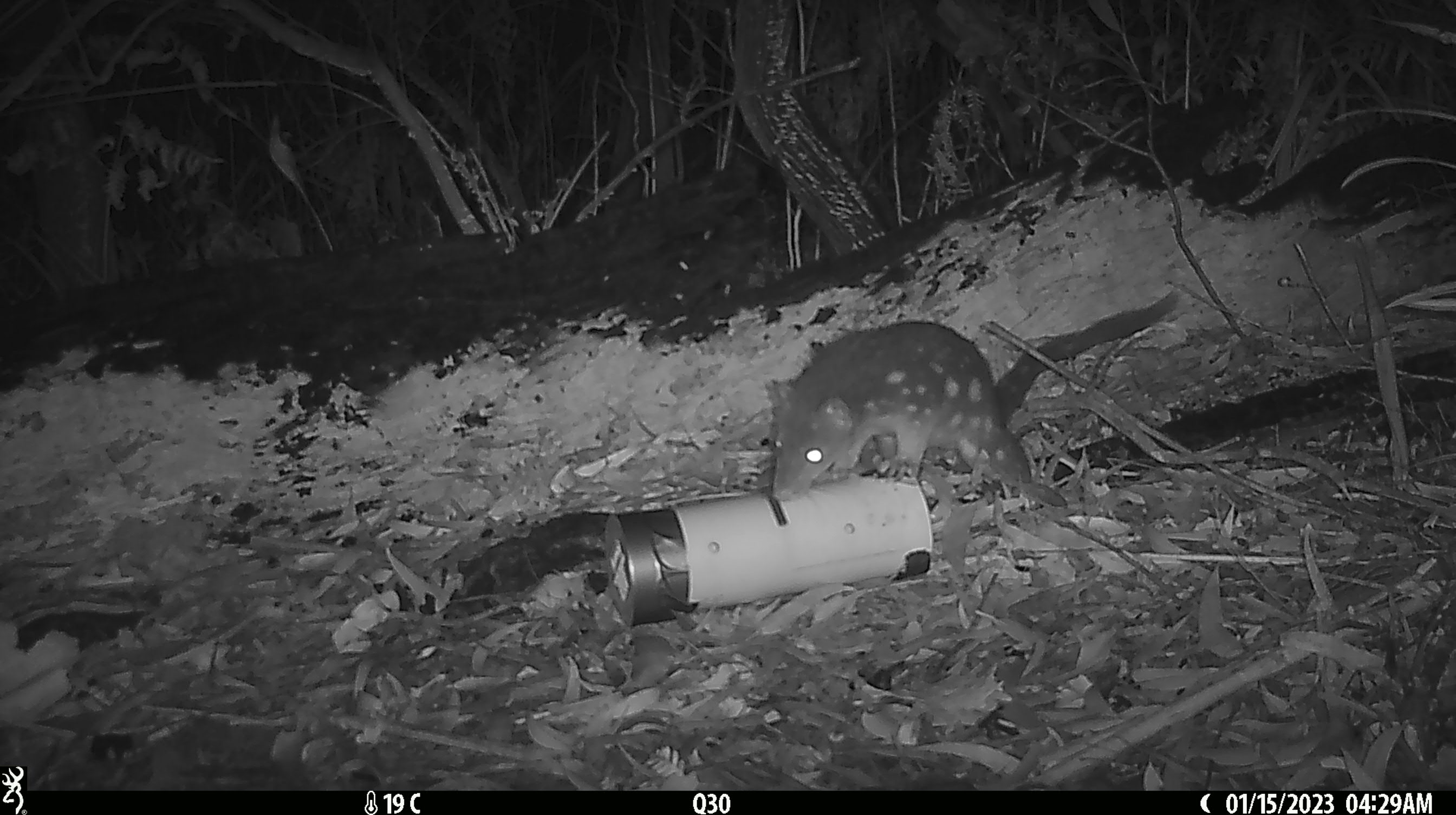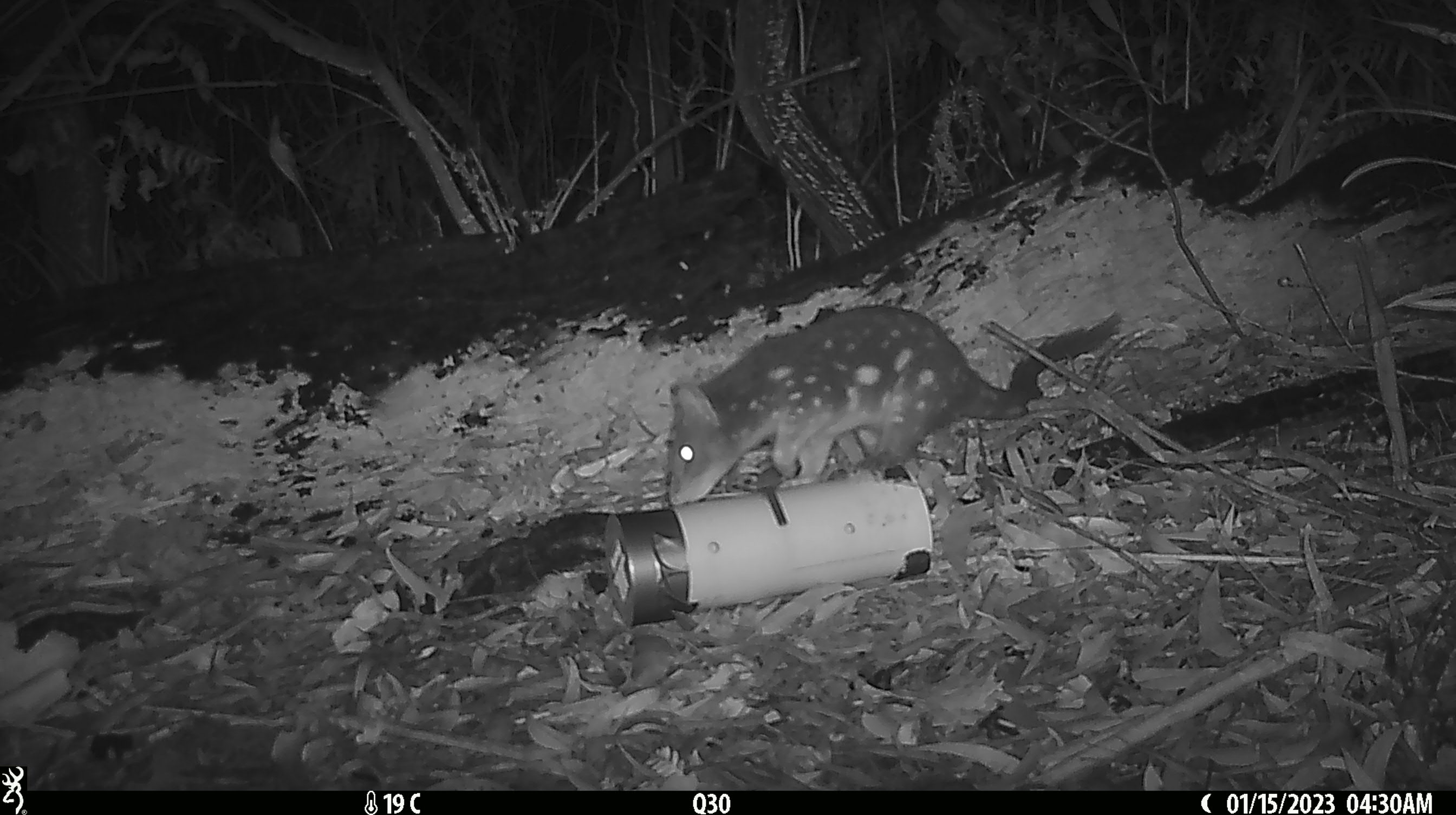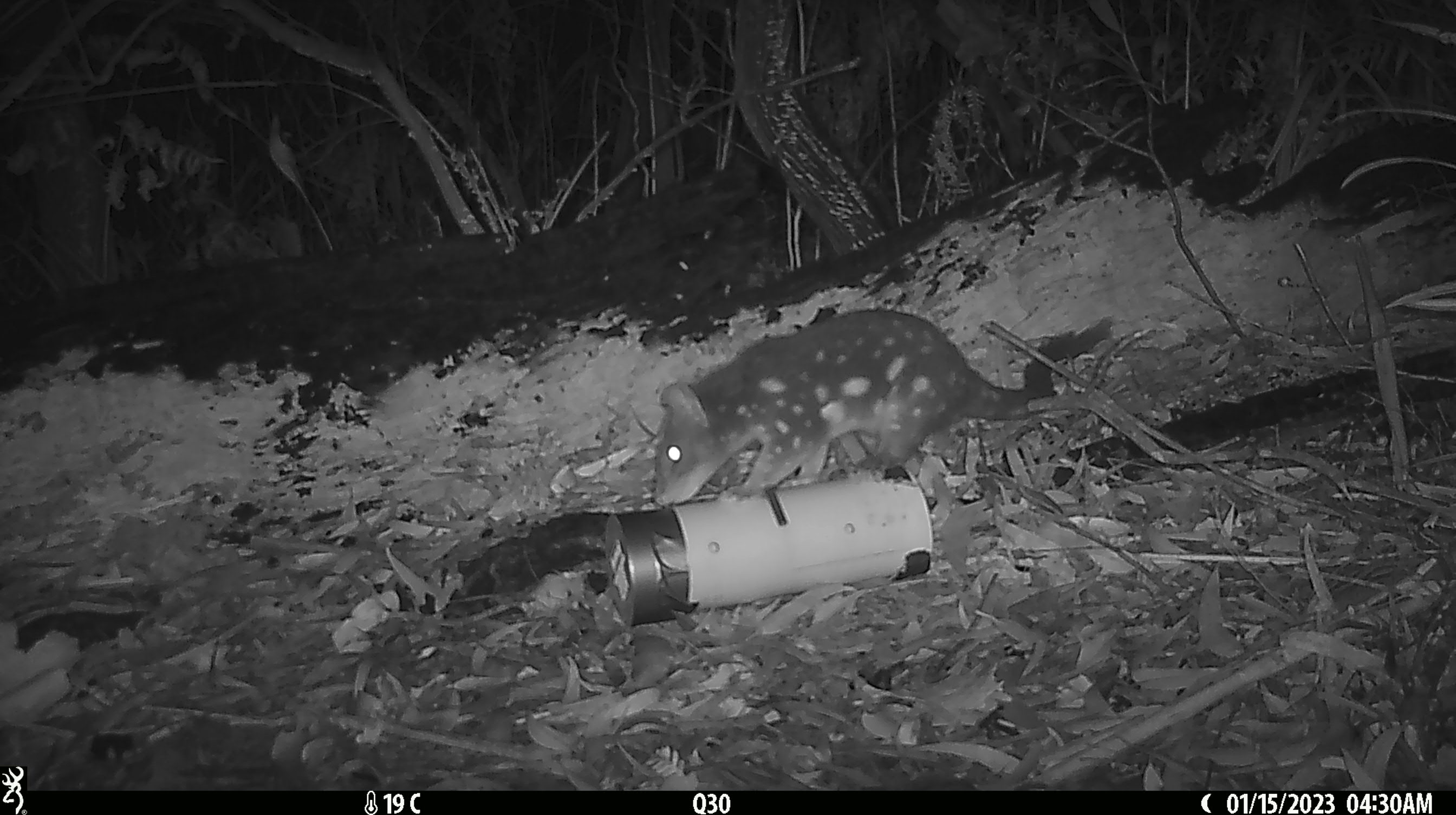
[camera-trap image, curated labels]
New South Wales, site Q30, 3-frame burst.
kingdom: Animalia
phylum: Chordata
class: Mammalia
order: Dasyuromorphia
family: Dasyuridae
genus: Dasyurus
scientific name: Dasyurus maculatus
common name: spotted-tailed quoll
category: quoll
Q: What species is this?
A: Quoll (spotted-tailed quoll) (Dasyurus maculatus).